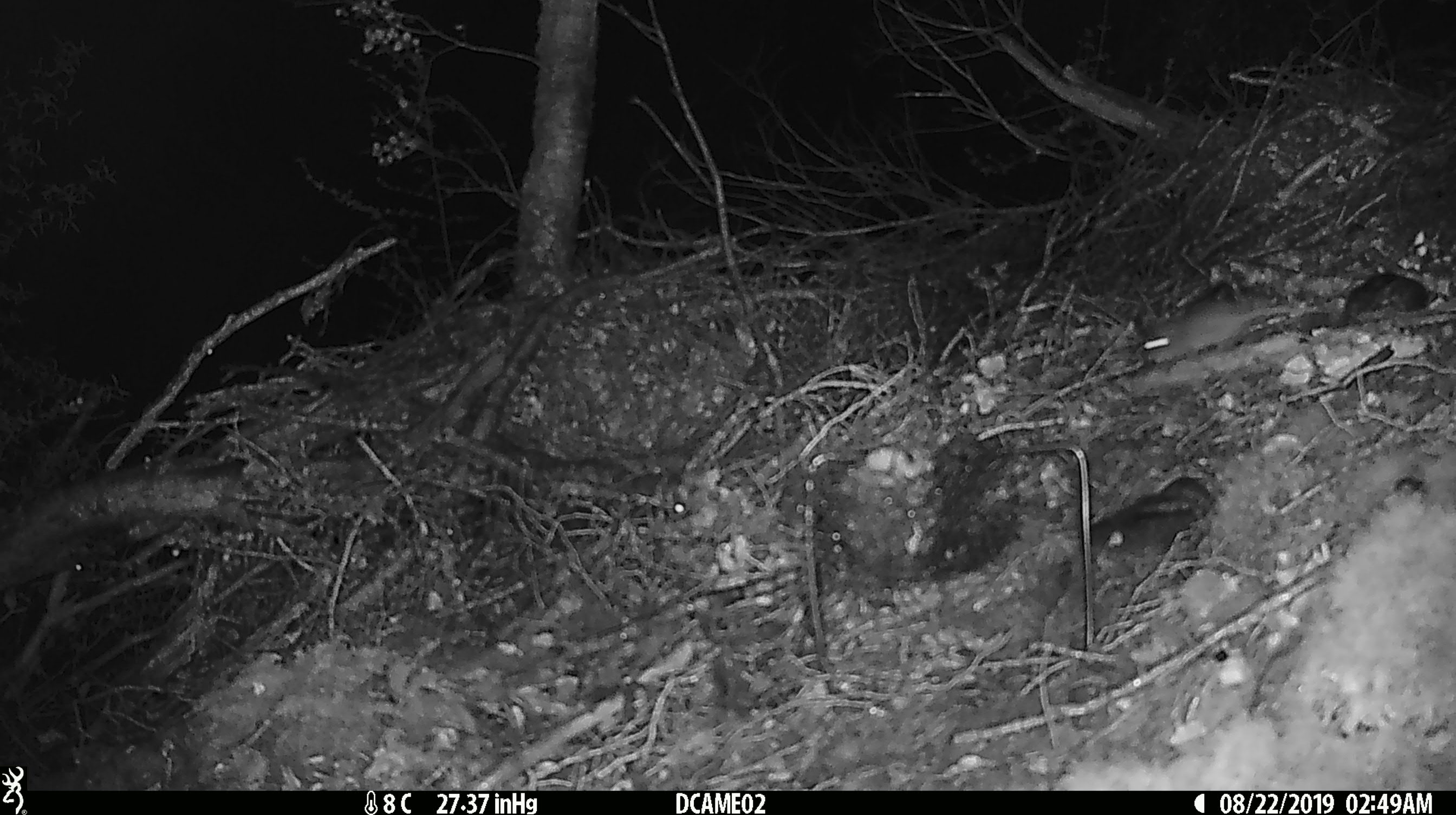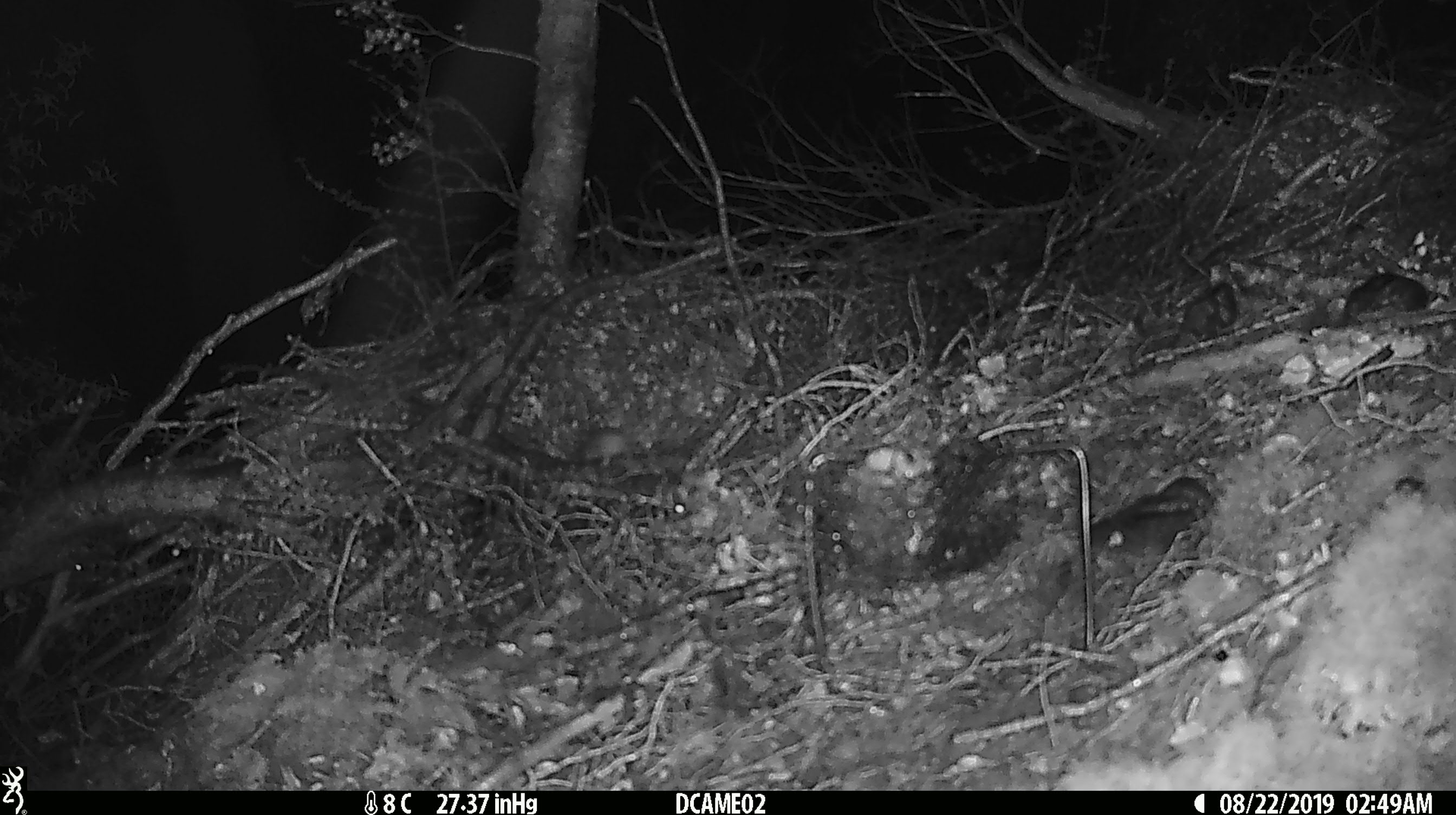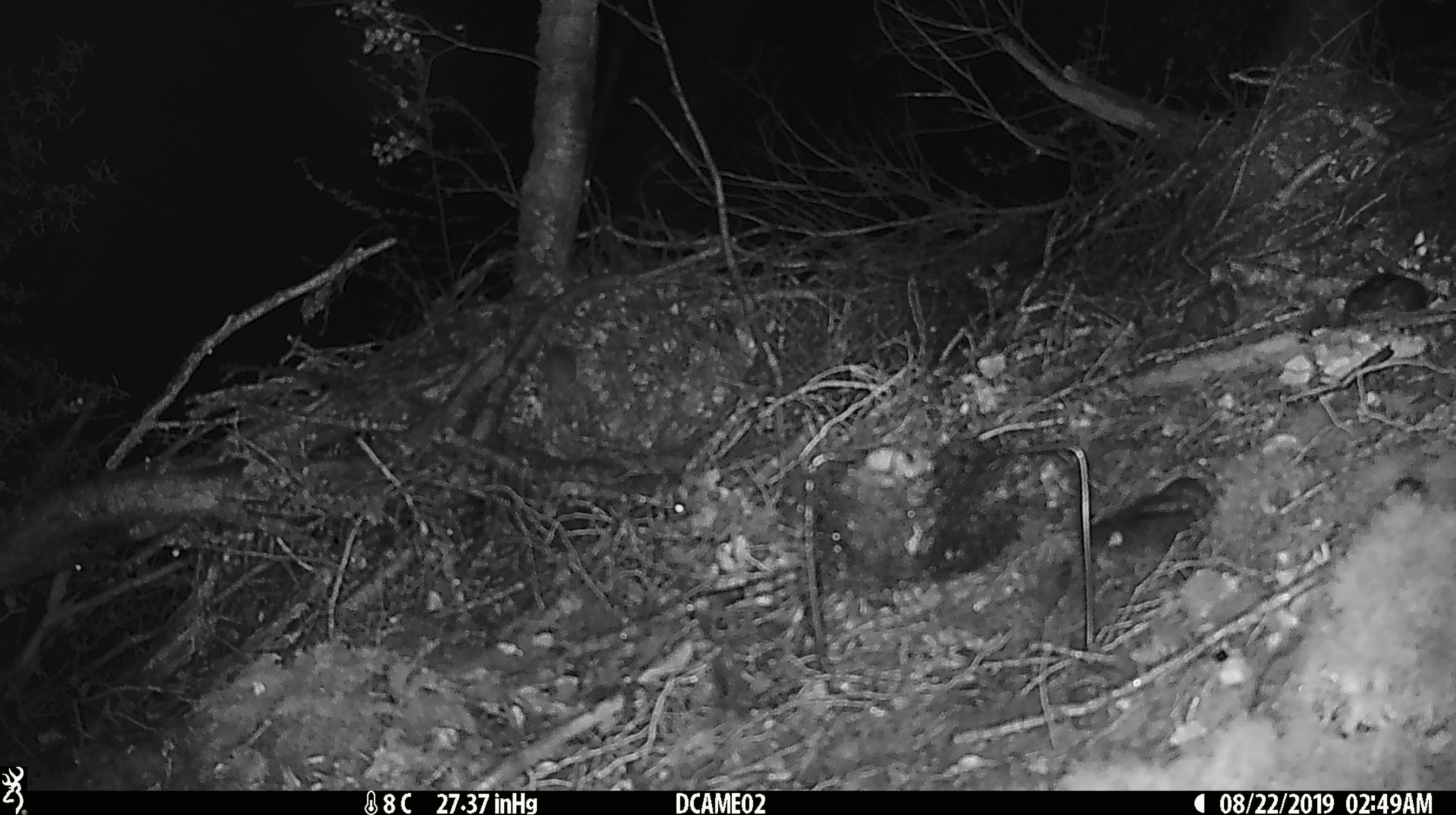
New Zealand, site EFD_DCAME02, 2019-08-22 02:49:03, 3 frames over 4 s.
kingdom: Animalia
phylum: Chordata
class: Mammalia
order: Rodentia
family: Muridae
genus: Mus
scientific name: Mus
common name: mouse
Mouse (Mus).